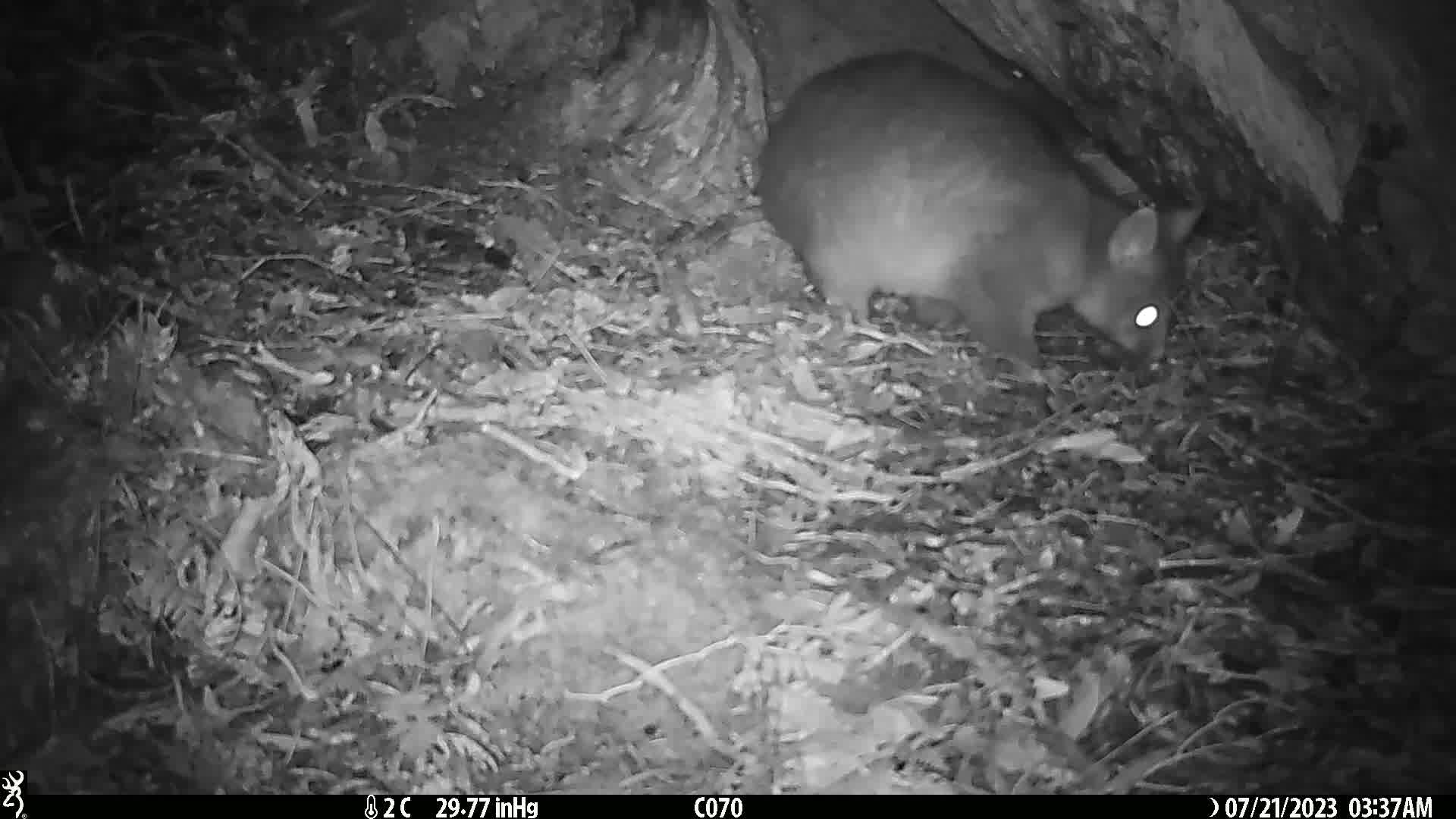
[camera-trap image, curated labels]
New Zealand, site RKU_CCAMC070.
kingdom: Animalia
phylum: Chordata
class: Mammalia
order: Diprotodontia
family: Phalangeridae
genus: Trichosurus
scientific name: Trichosurus vulpecula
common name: common brushtail possum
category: possum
Possum (common brushtail possum) (Trichosurus vulpecula).